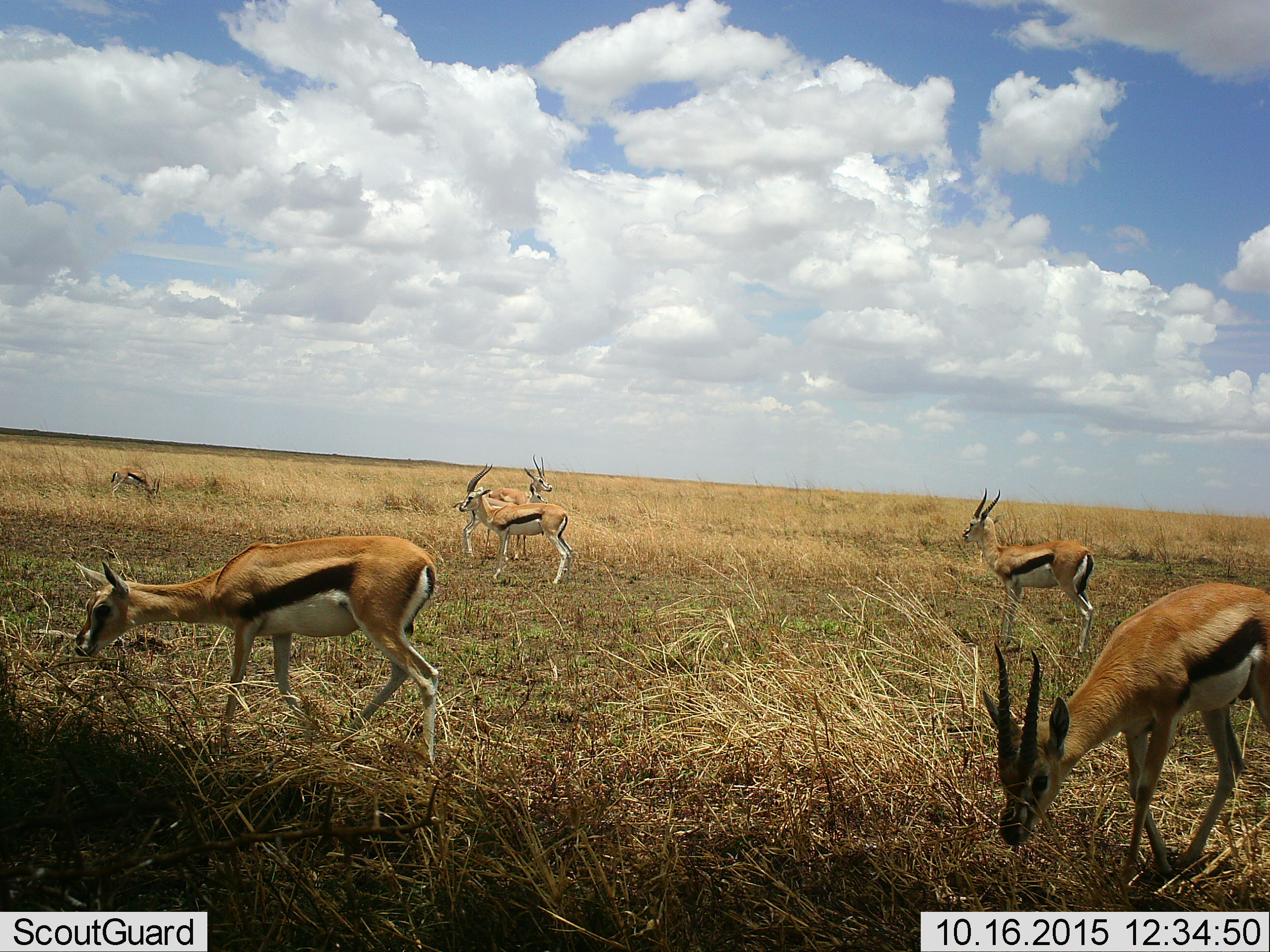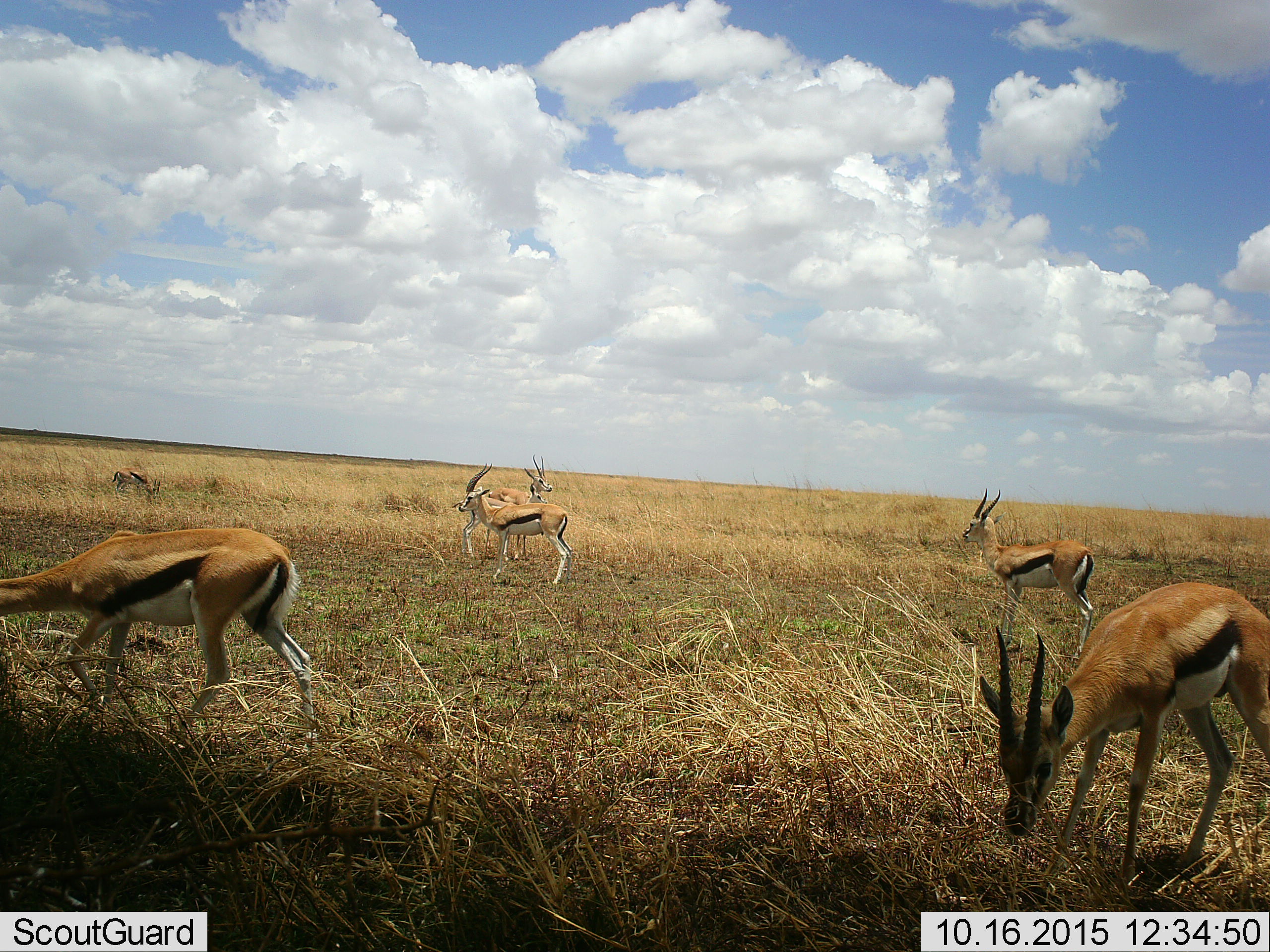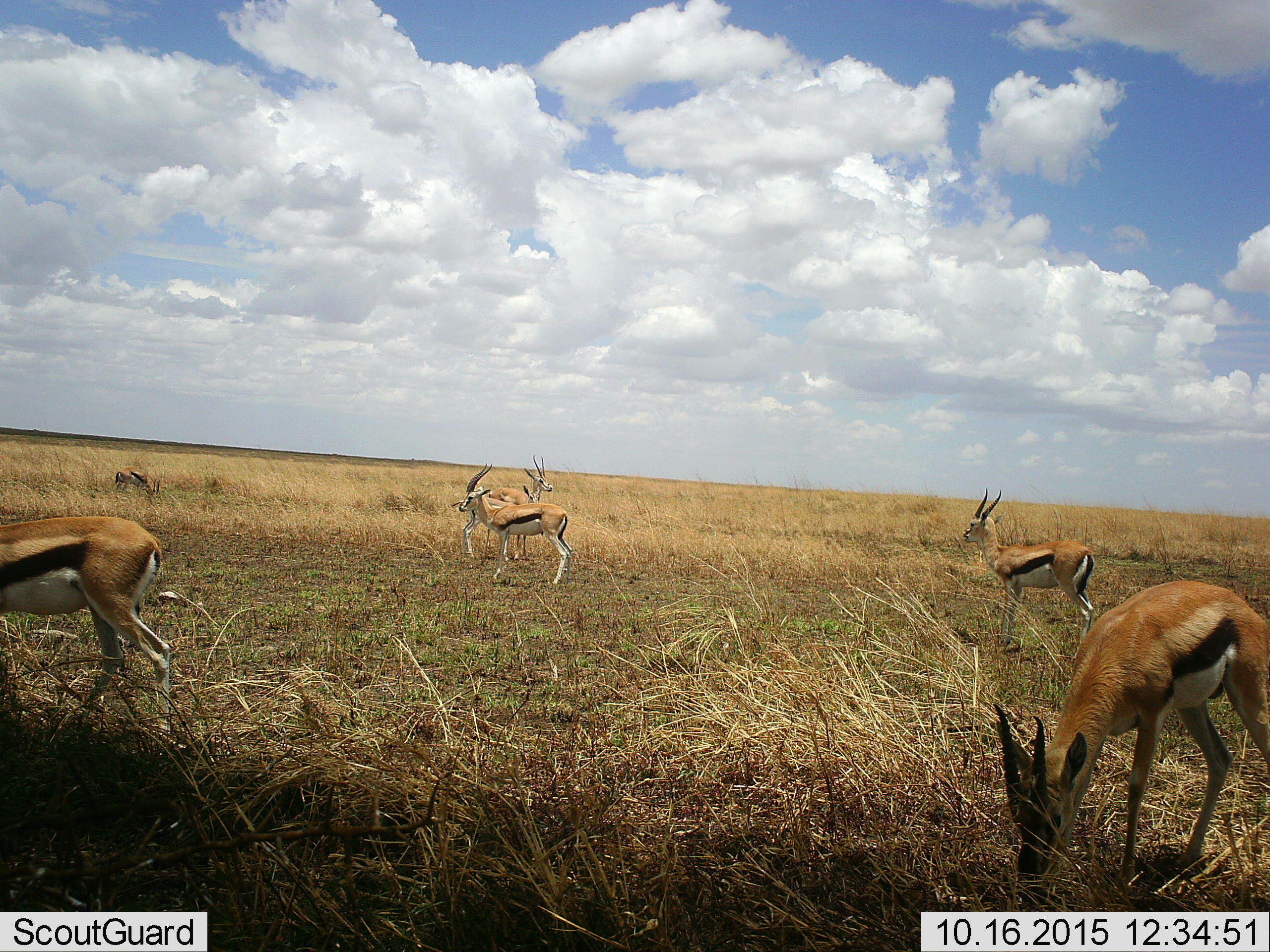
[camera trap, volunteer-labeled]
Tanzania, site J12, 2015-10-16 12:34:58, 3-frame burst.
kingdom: Animalia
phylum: Chordata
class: Mammalia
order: Artiodactyla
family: Bovidae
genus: Eudorcas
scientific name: Eudorcas thomsonii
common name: thomson's gazelle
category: gazellethomsons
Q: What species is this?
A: Gazellethomsons (thomson's gazelle) (Eudorcas thomsonii).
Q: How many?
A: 6.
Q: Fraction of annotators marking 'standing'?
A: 50%.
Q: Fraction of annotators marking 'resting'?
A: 0%.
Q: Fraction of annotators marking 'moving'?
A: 62%.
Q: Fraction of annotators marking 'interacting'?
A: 0%.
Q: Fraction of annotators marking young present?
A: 12%.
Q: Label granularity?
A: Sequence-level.